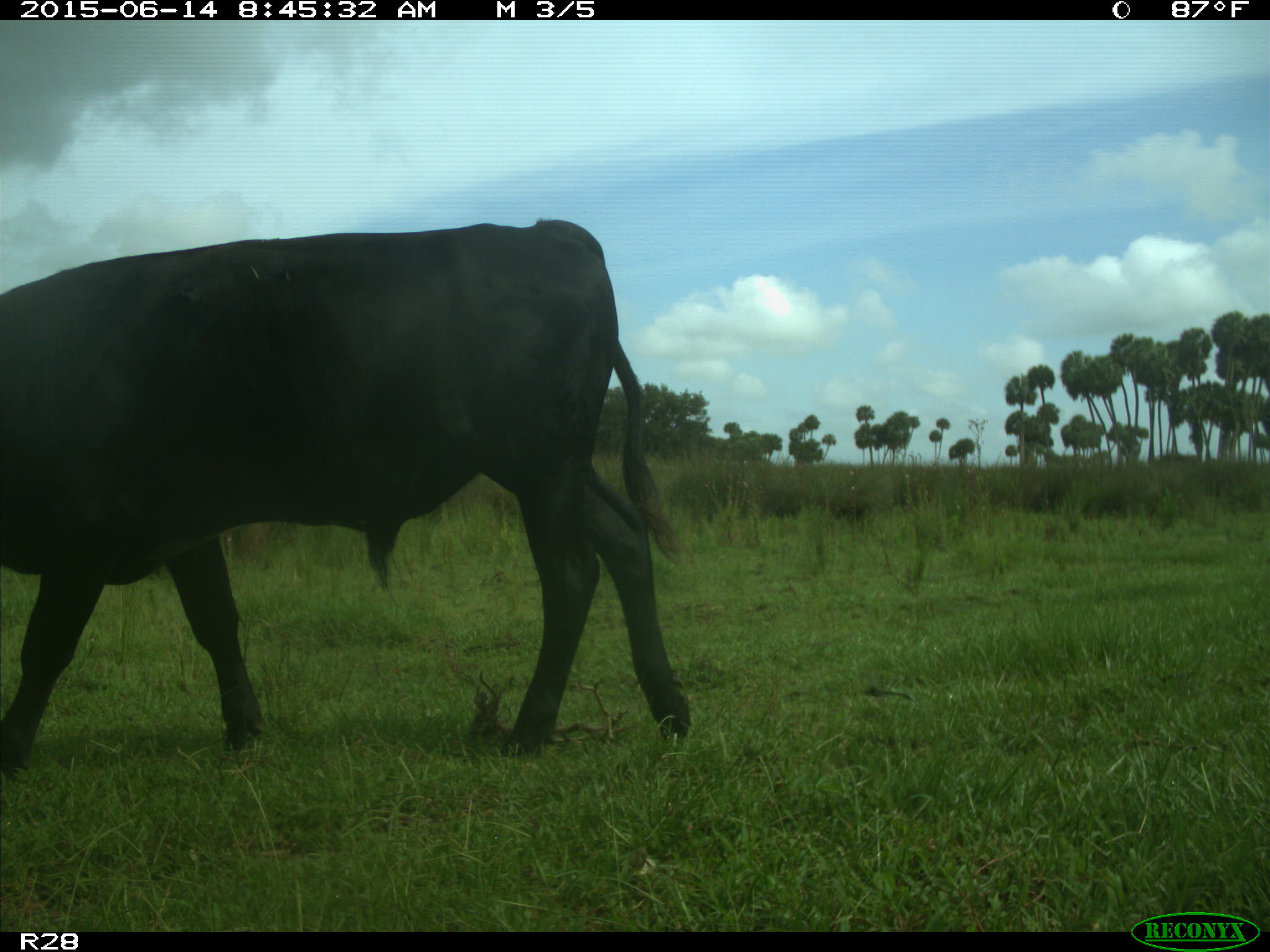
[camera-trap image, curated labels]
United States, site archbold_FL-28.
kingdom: Animalia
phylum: Chordata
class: Mammalia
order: Artiodactyla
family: Bovidae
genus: Bos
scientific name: Bos taurus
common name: domestic cow